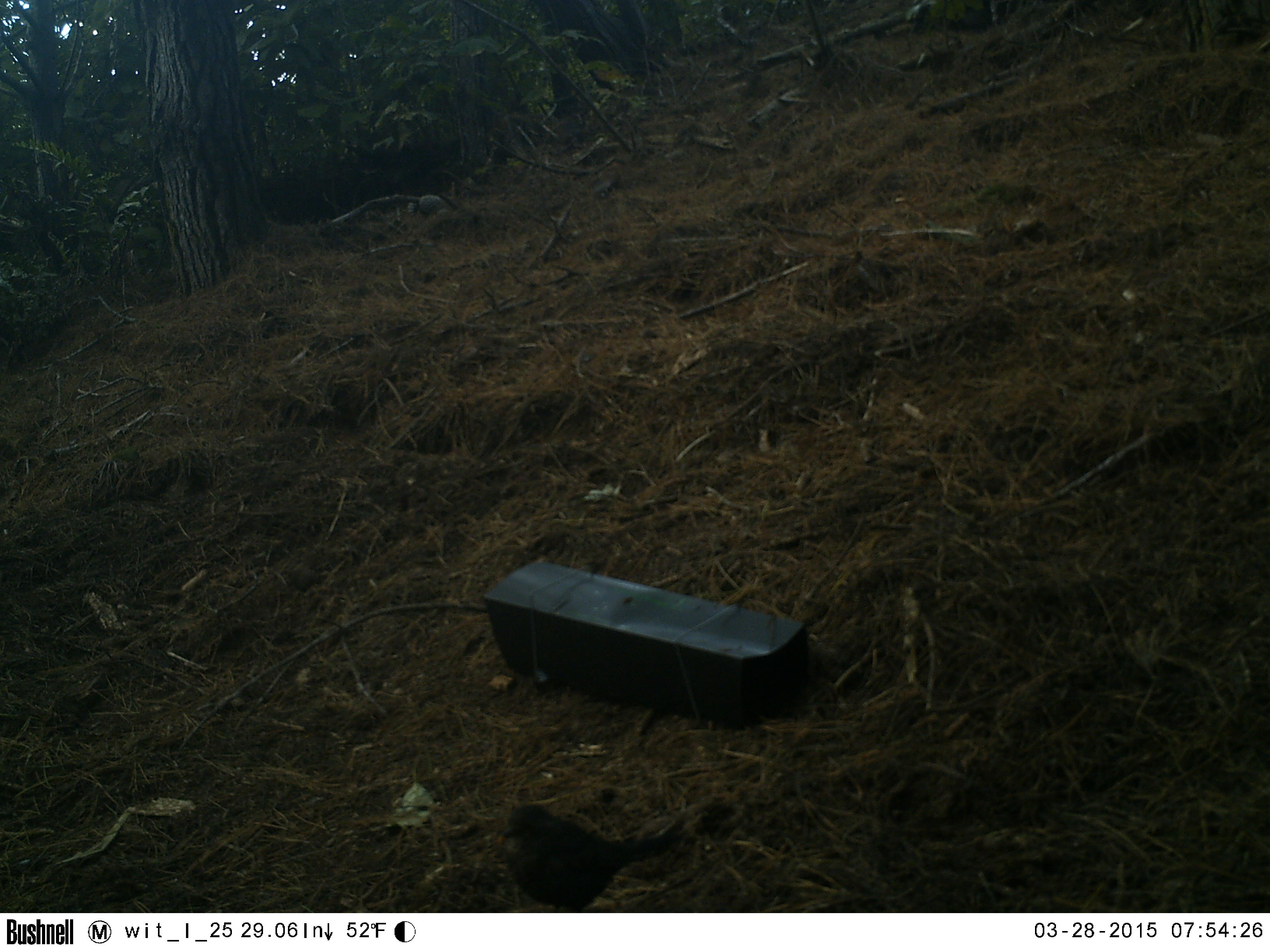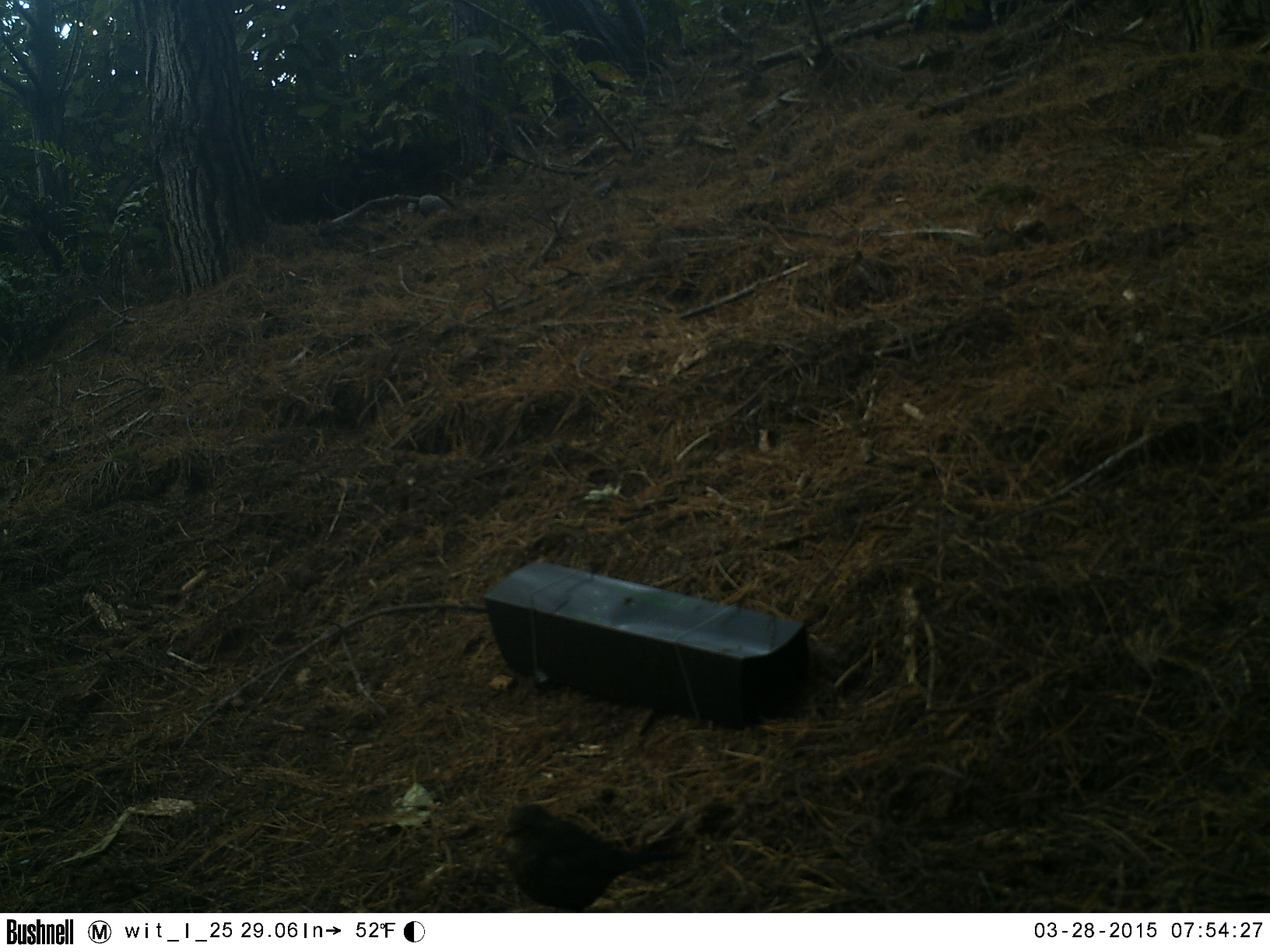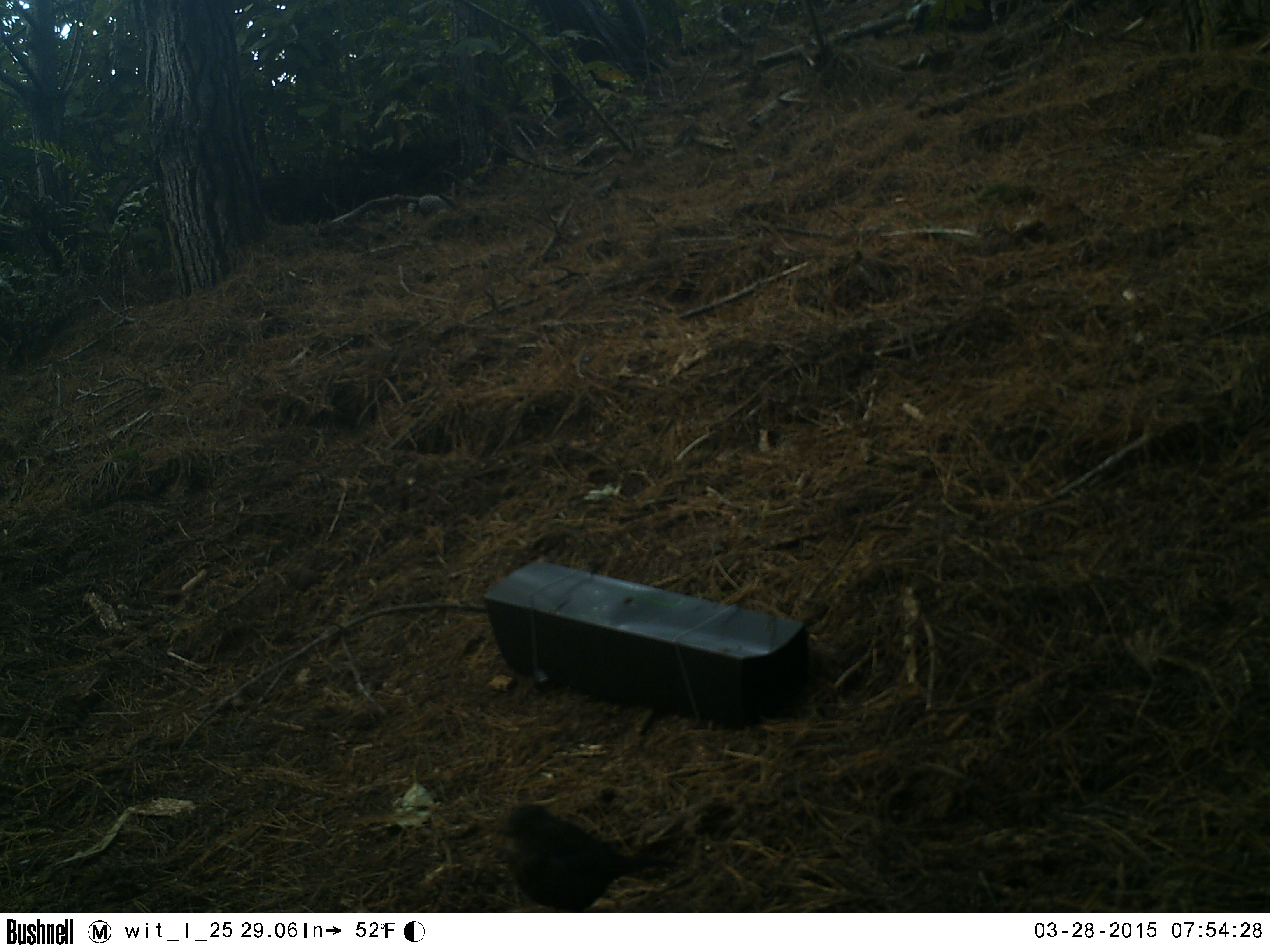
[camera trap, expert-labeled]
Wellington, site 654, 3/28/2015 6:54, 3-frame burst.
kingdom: Animalia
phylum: Chordata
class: Aves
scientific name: Aves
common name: bird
Bird (Aves).